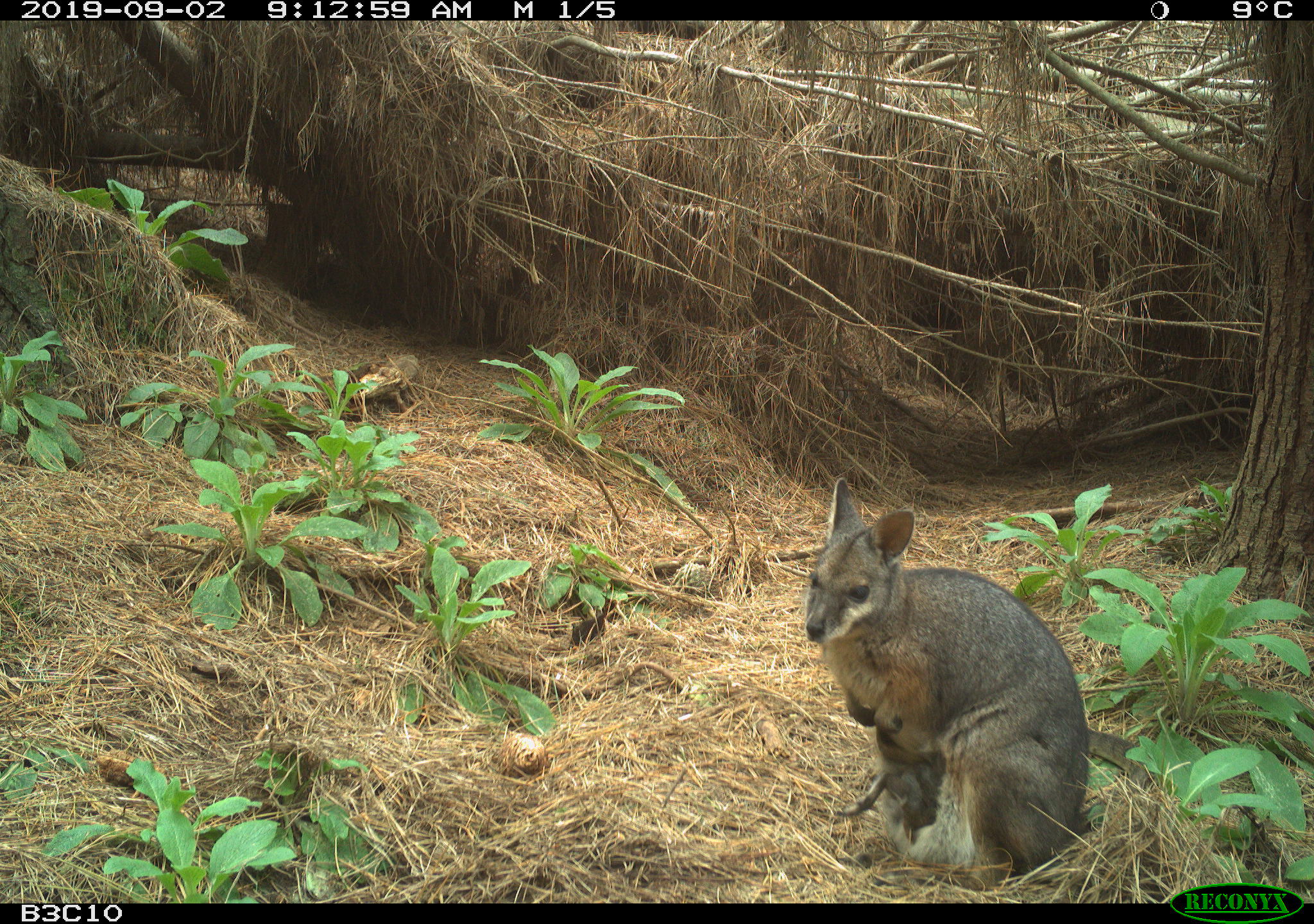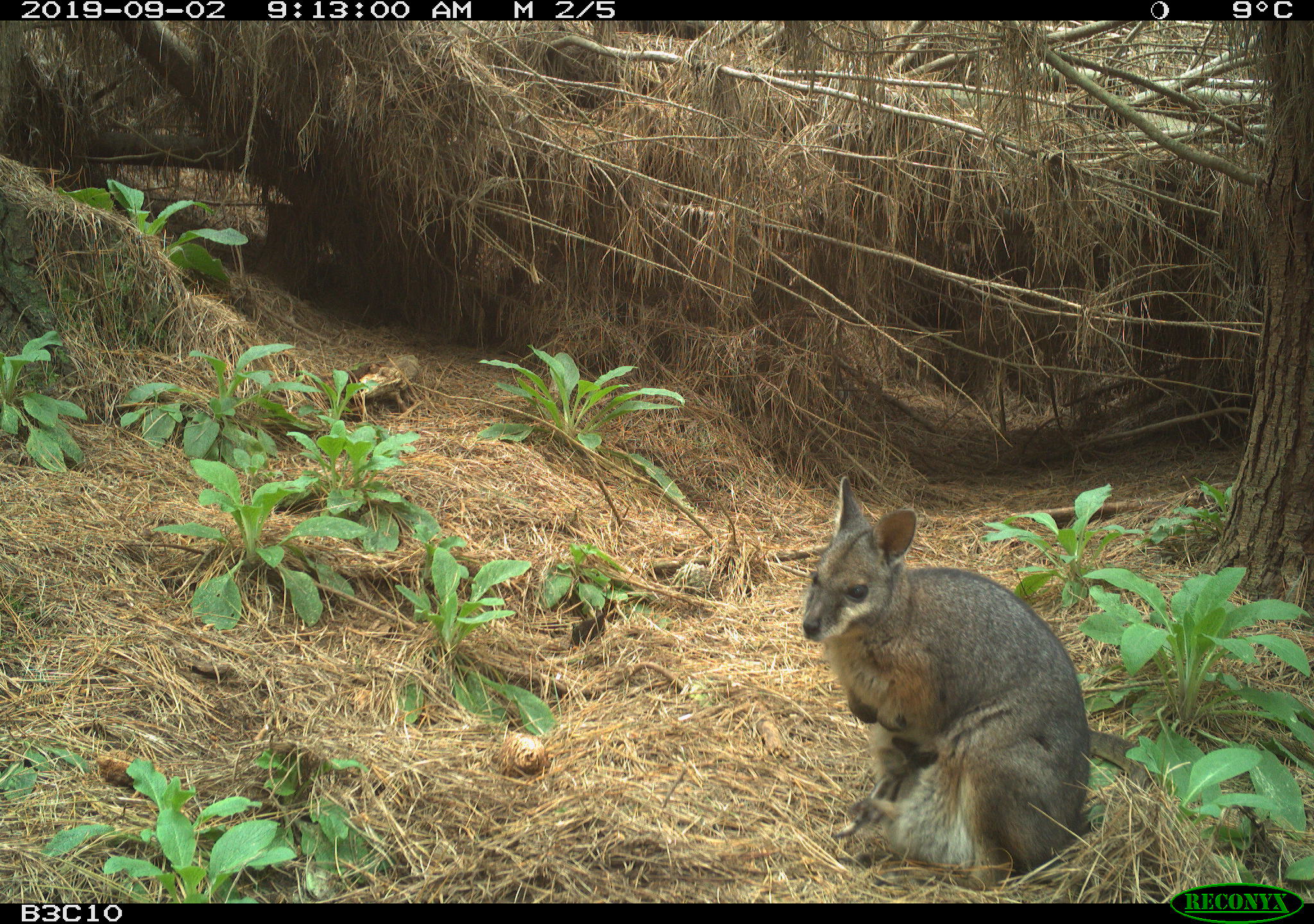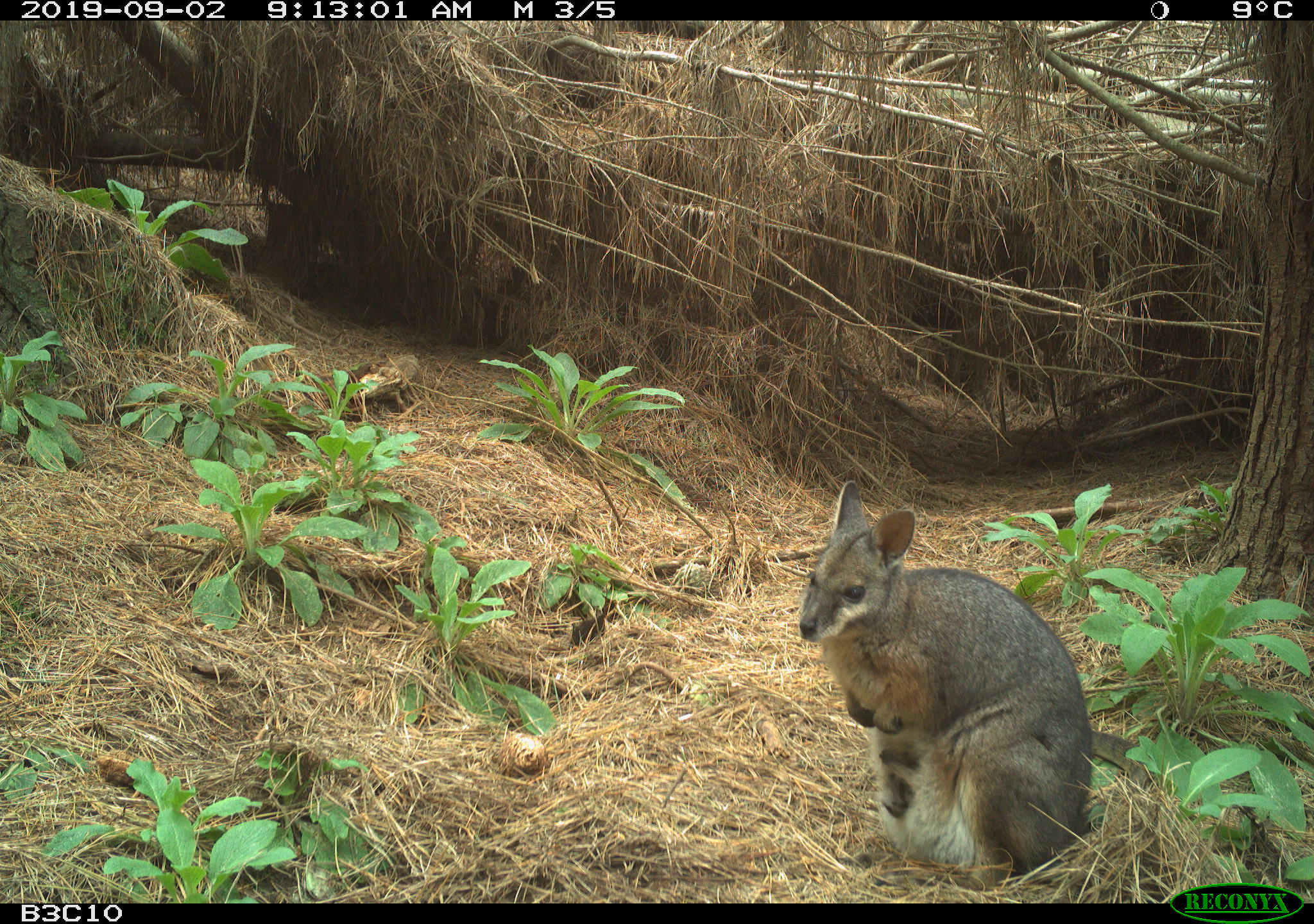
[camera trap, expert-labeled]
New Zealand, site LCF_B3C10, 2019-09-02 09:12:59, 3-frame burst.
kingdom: Animalia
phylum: Chordata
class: Mammalia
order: Diprotodontia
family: Macropodidae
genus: Notamacropus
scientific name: Notamacropus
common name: wallaby